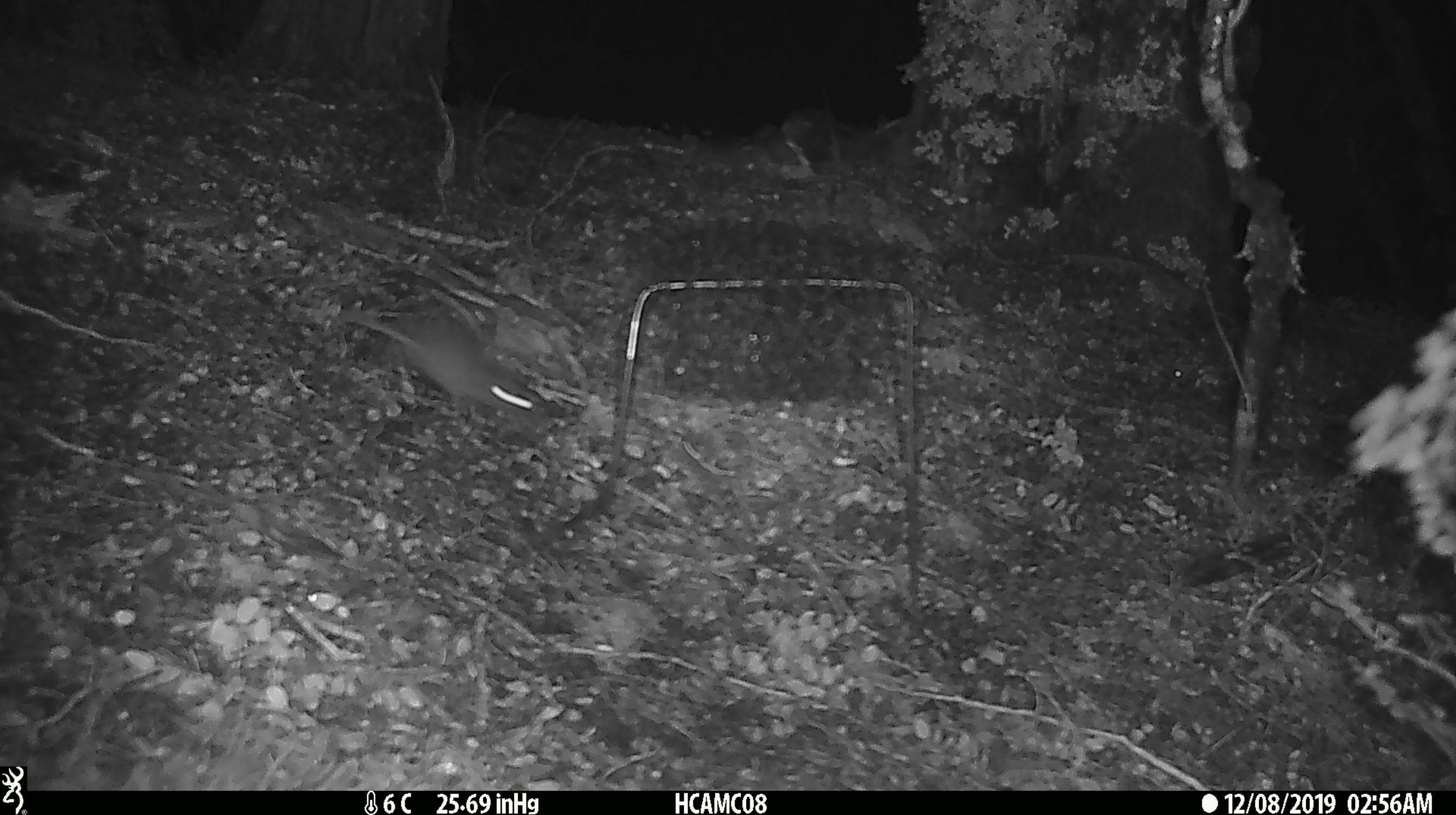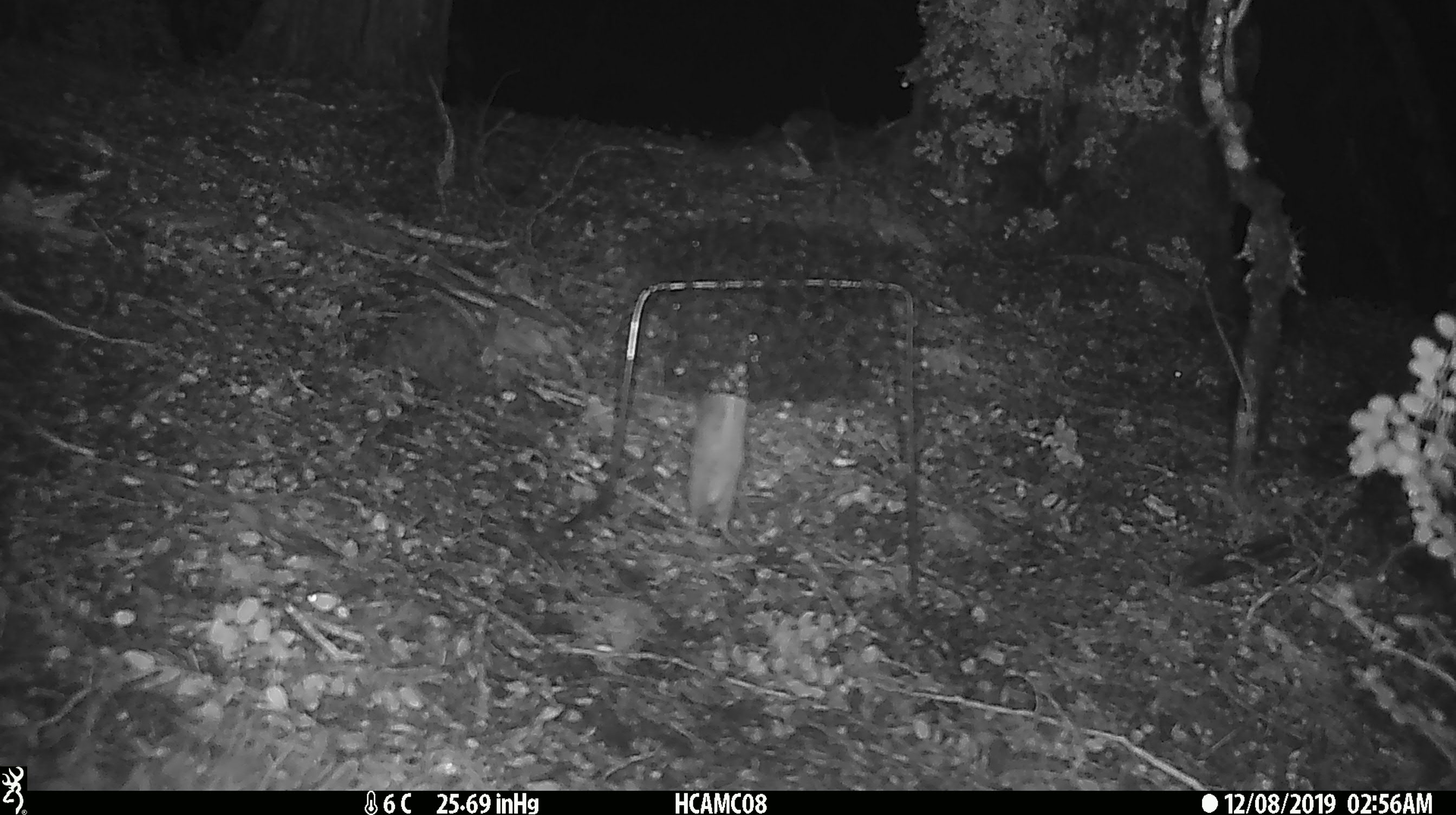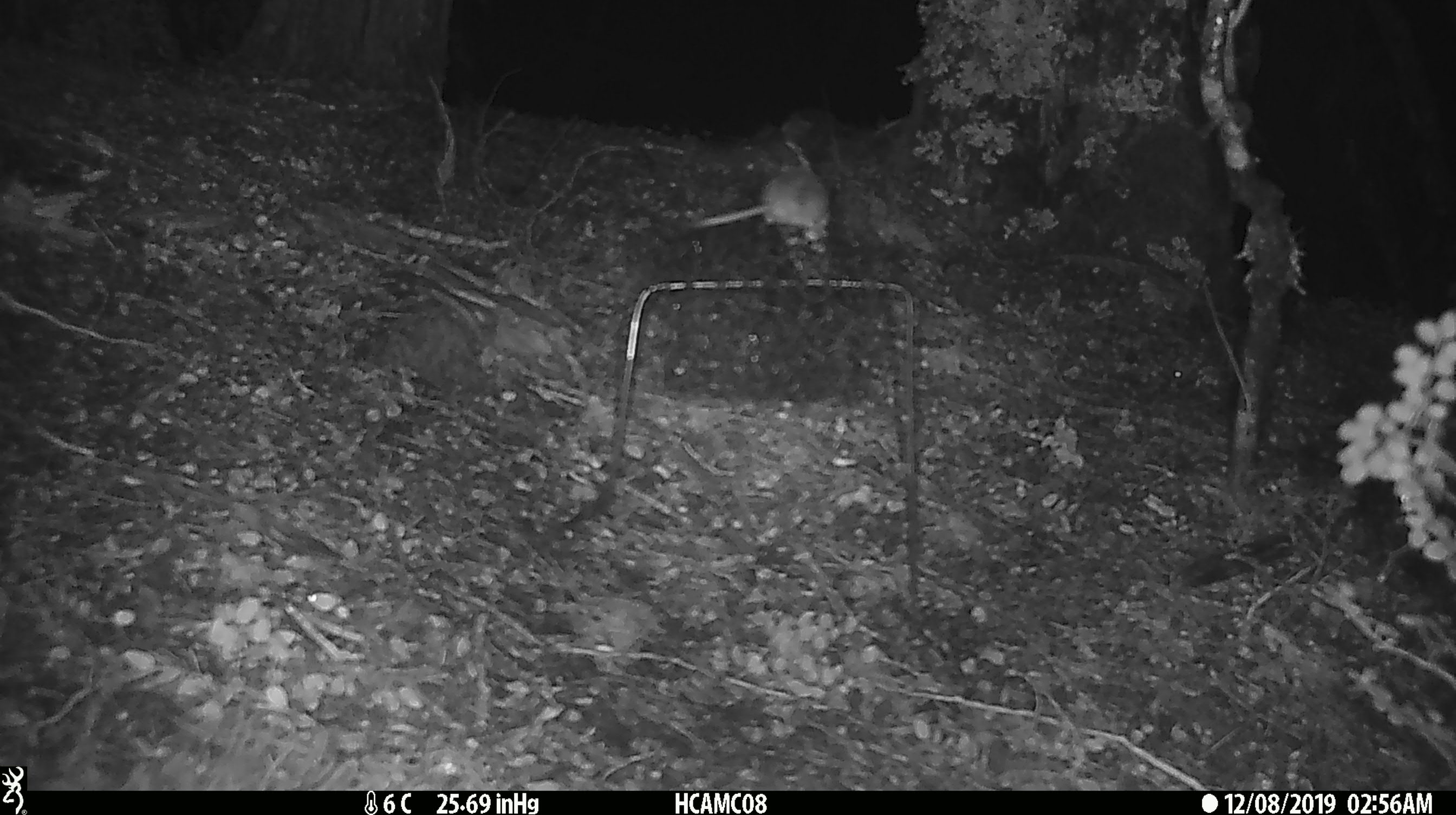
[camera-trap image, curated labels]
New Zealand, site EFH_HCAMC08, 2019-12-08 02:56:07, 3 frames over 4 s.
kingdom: Animalia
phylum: Chordata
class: Mammalia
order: Rodentia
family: Muridae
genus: Mus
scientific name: Mus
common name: mouse